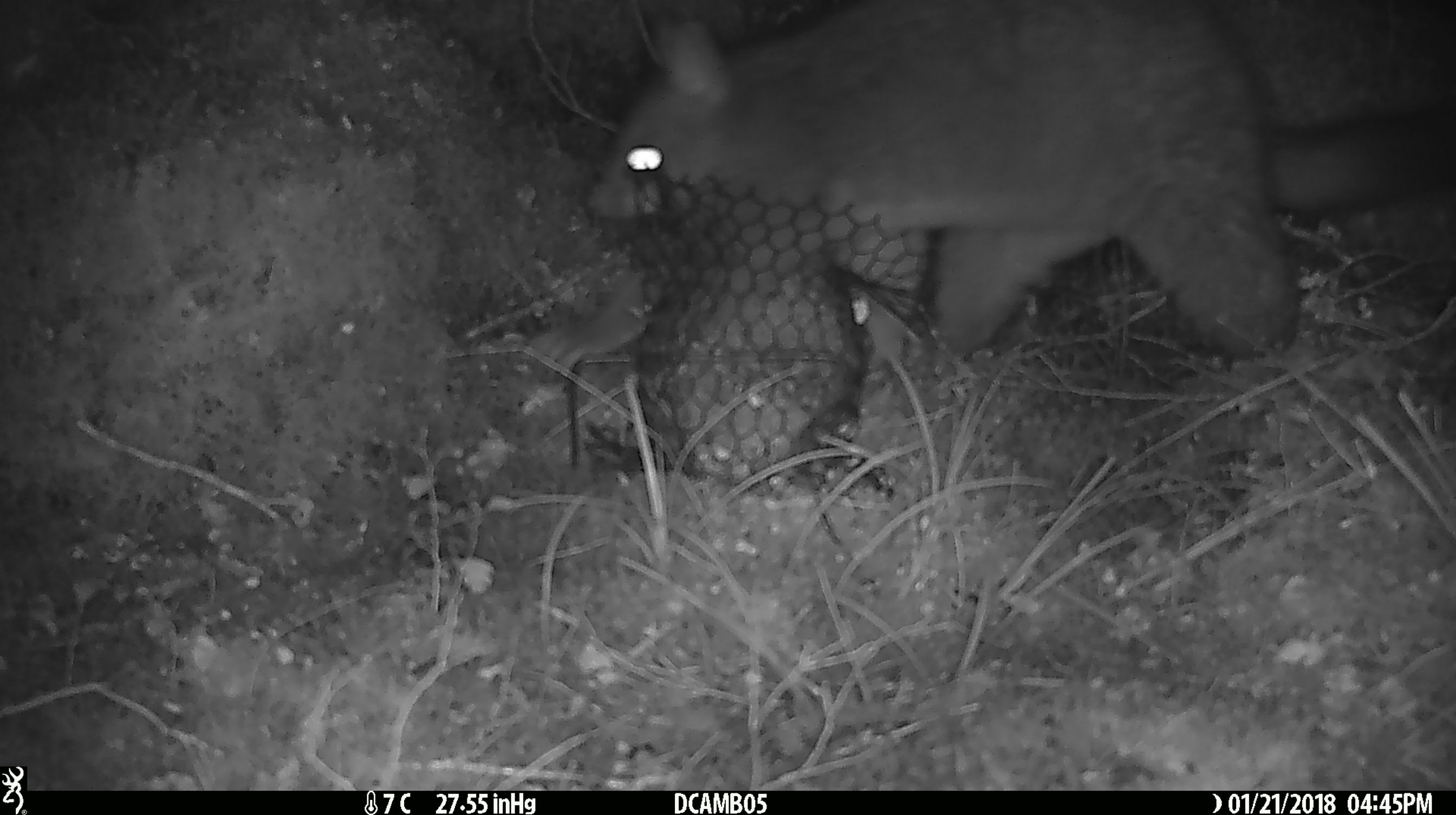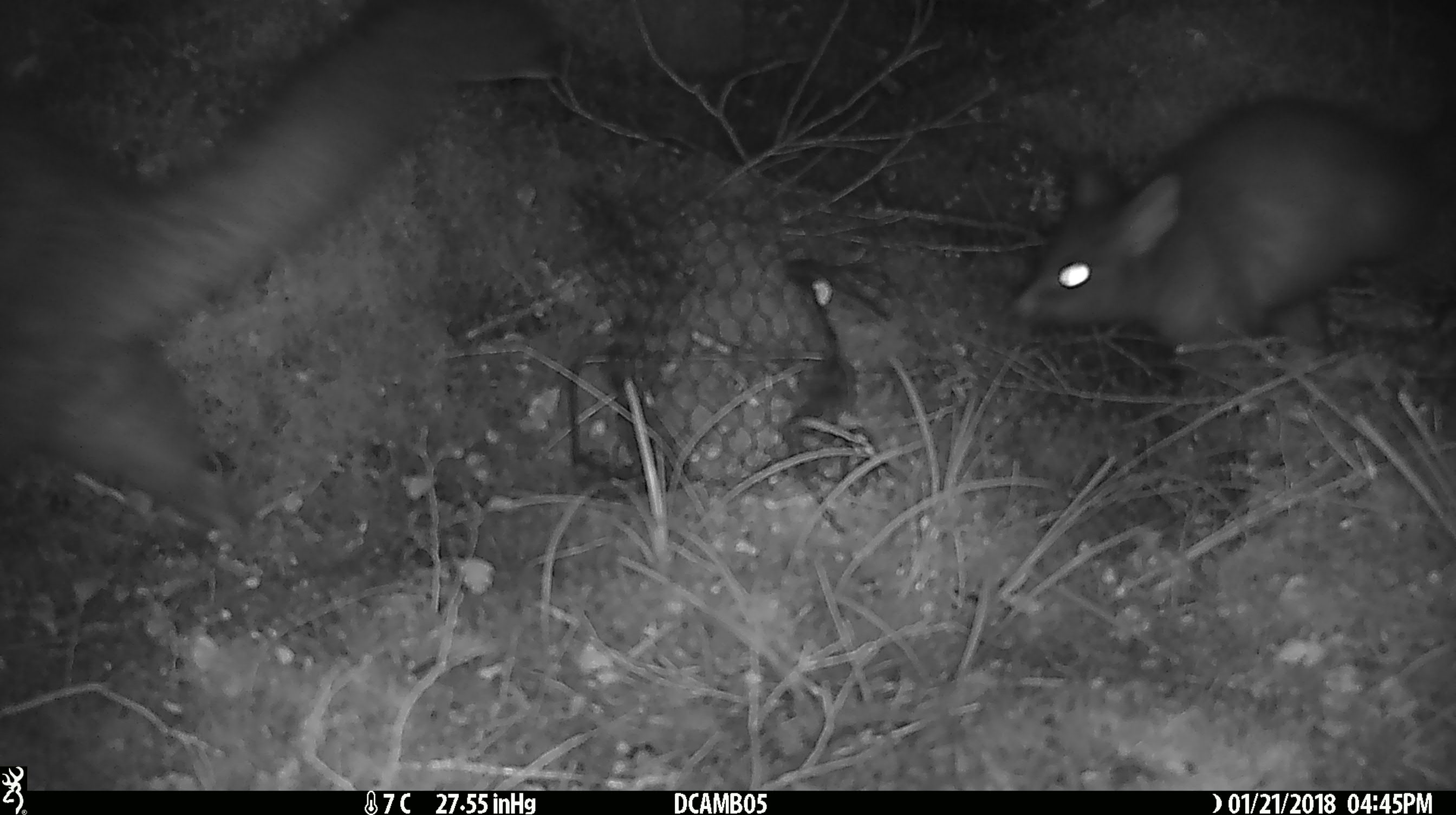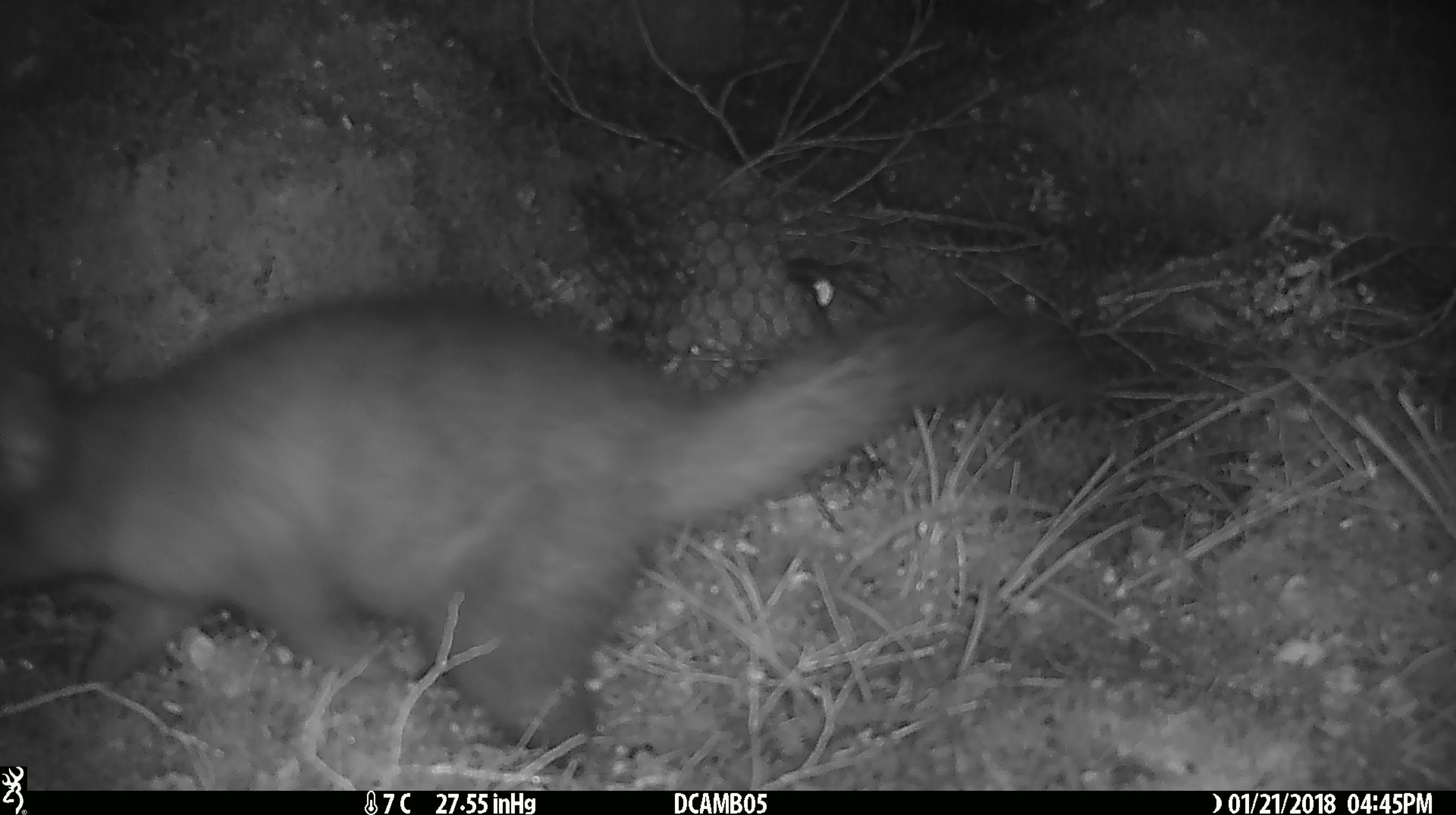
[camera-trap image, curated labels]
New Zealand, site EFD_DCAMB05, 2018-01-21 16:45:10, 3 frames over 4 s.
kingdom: Animalia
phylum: Chordata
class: Mammalia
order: Diprotodontia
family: Phalangeridae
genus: Trichosurus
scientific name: Trichosurus vulpecula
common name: common brushtail possum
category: possum